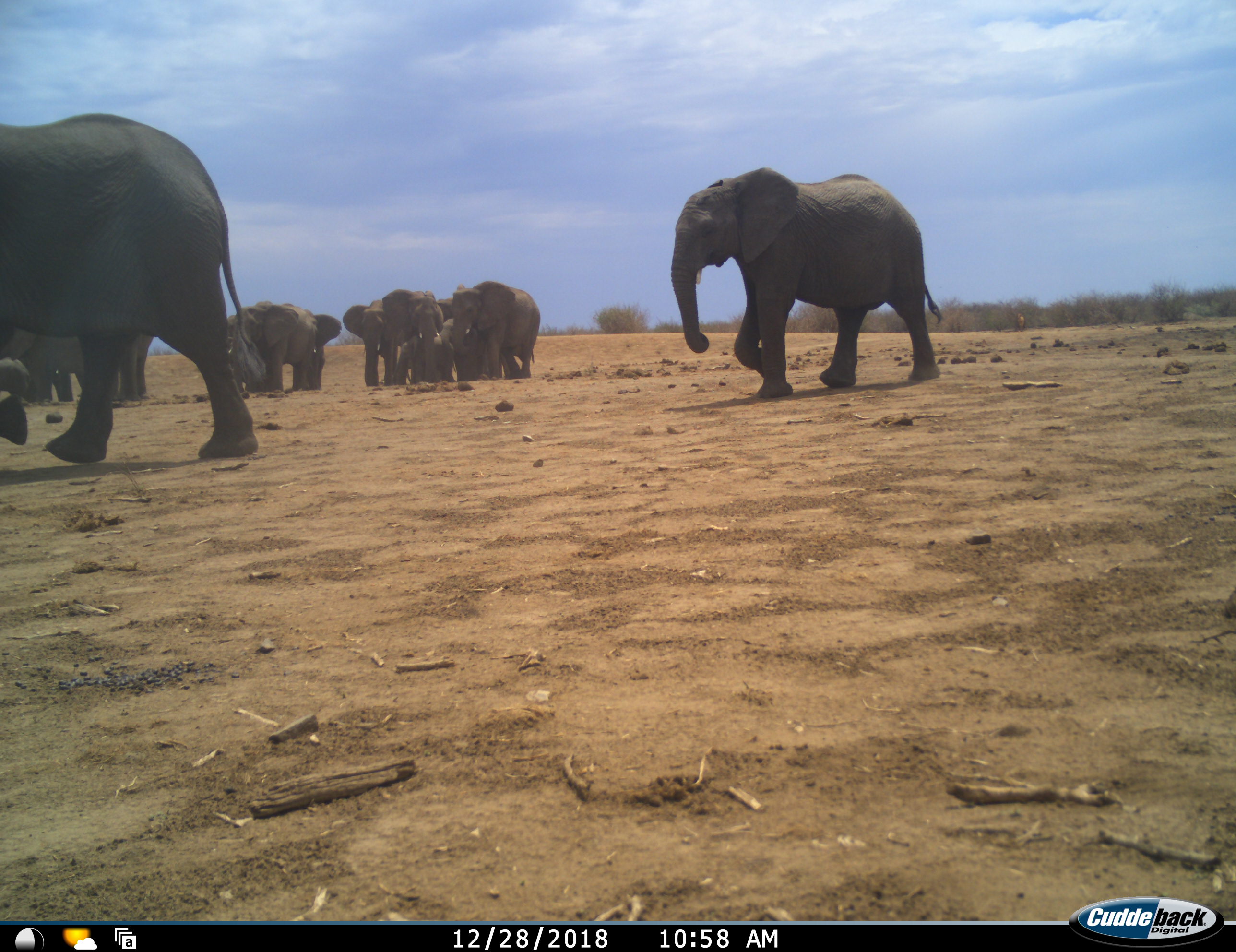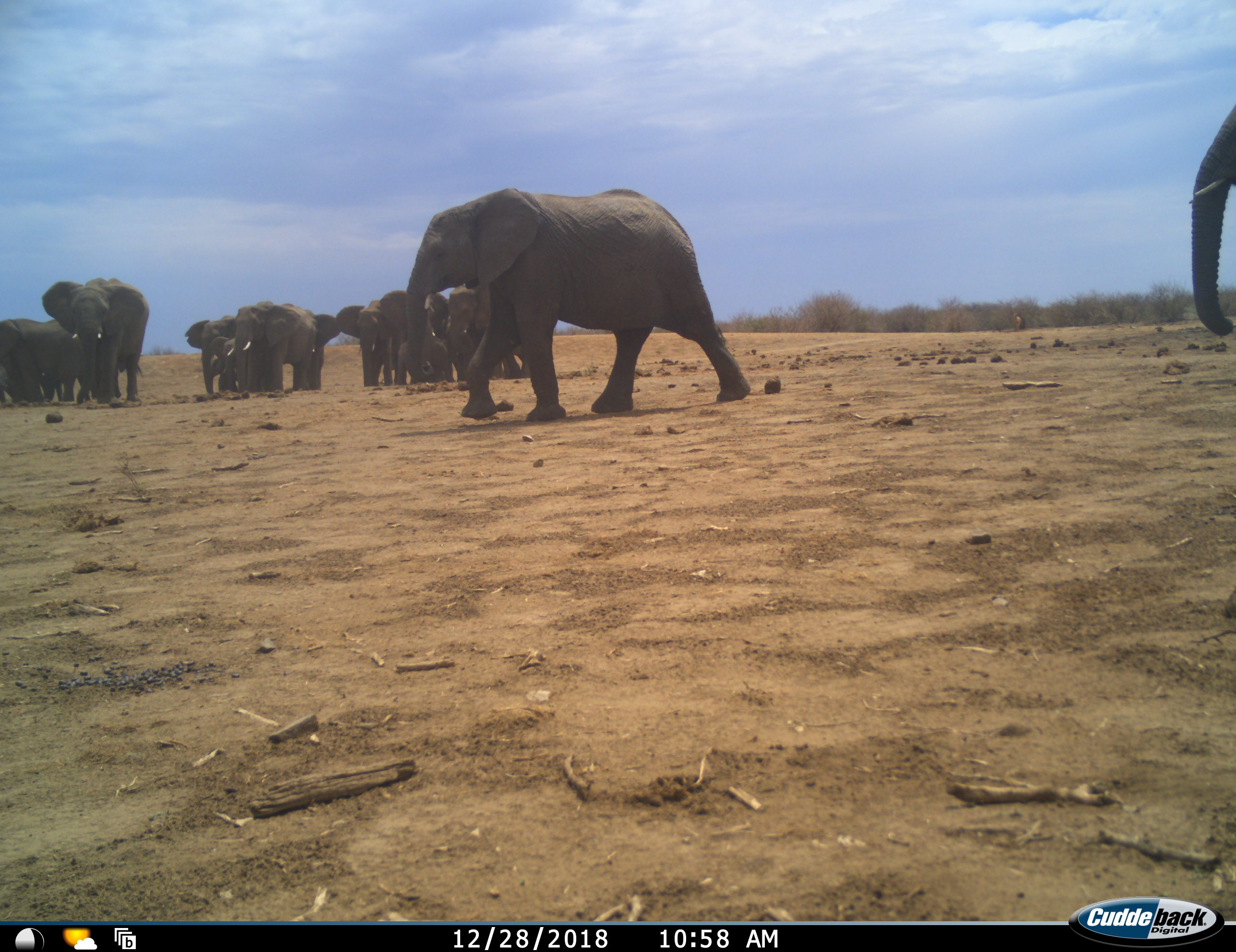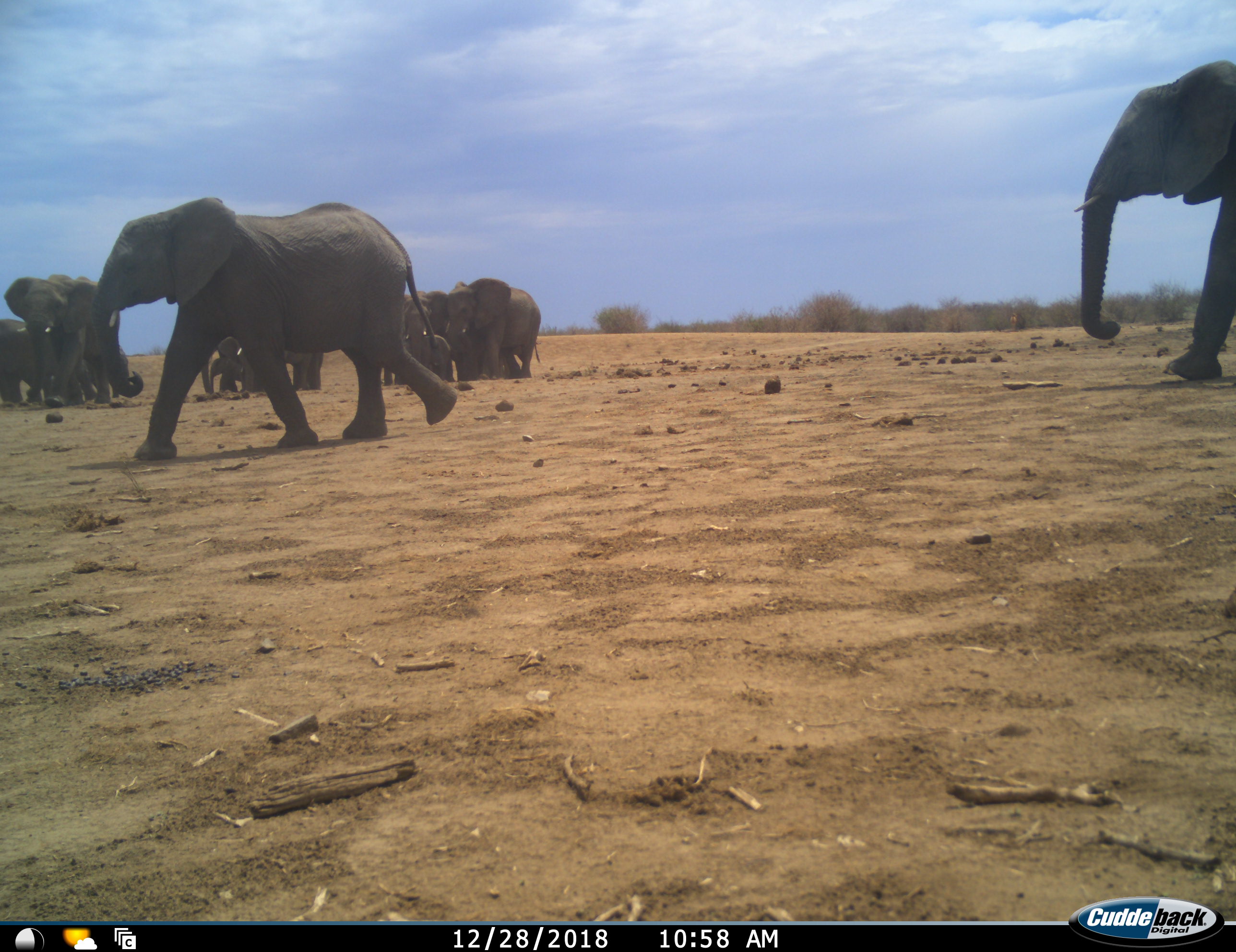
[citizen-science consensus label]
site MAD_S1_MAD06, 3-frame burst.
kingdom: Animalia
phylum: Chordata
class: Mammalia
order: Proboscidea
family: Elephantidae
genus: Loxodonta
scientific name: Loxodonta africana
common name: african bush elephant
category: elephant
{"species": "elephant (african bush elephant) (Loxodonta africana)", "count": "11-50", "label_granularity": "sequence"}